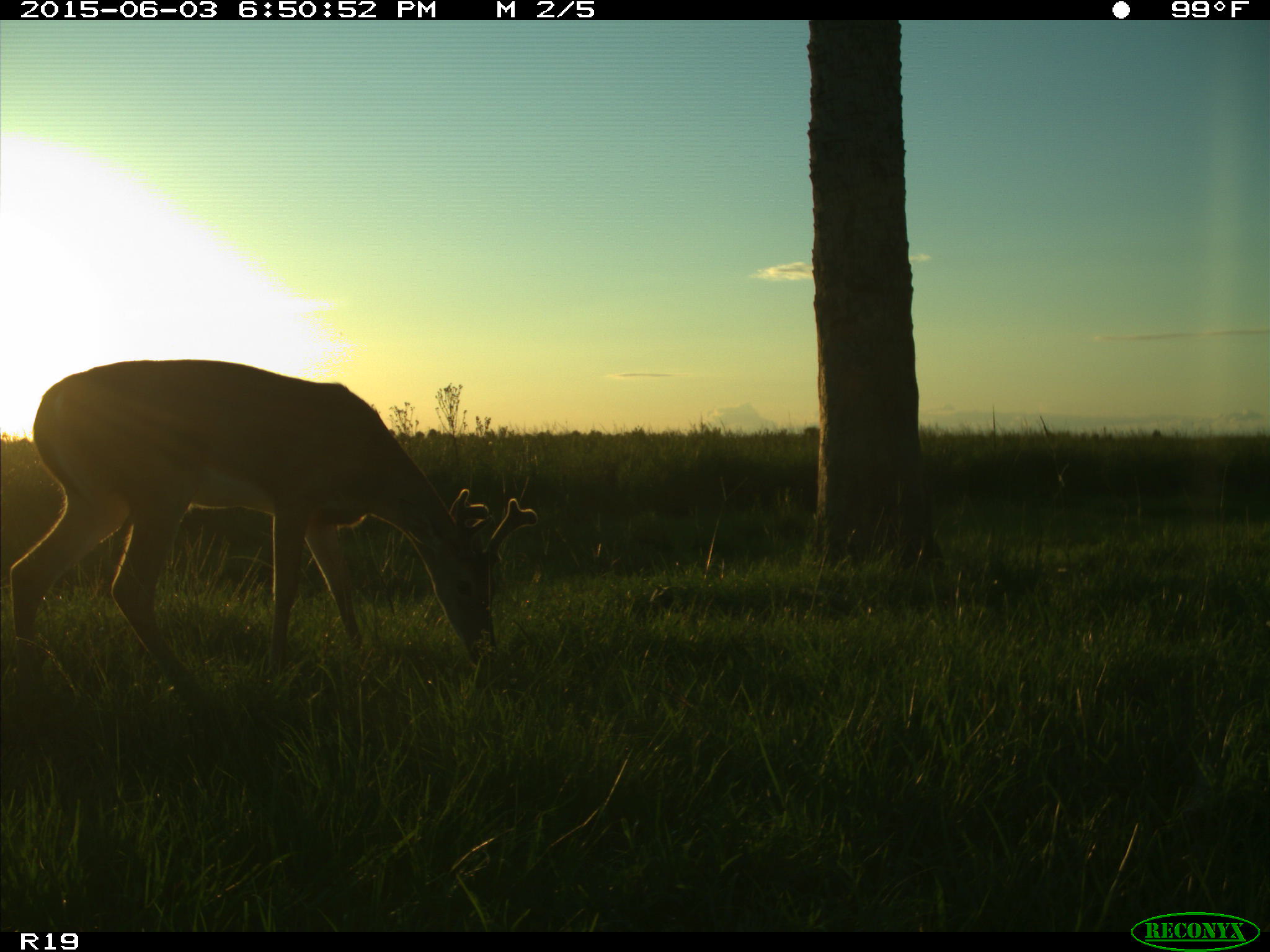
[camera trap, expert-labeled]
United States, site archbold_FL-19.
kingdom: Animalia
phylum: Chordata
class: Mammalia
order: Artiodactyla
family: Cervidae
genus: Odocoileus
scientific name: Odocoileus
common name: deer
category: unidentified deer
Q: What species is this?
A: Unidentified deer (deer) (Odocoileus).